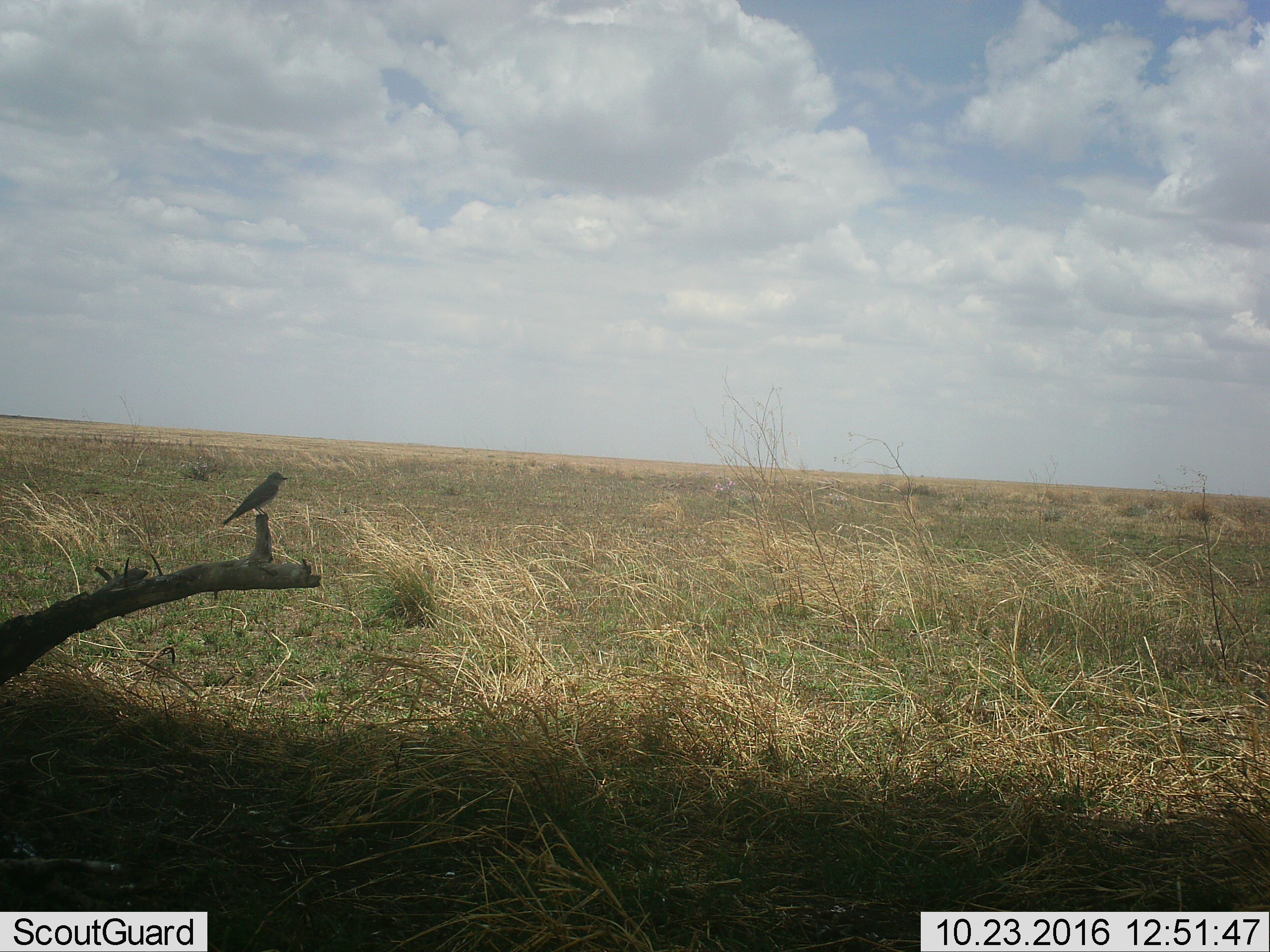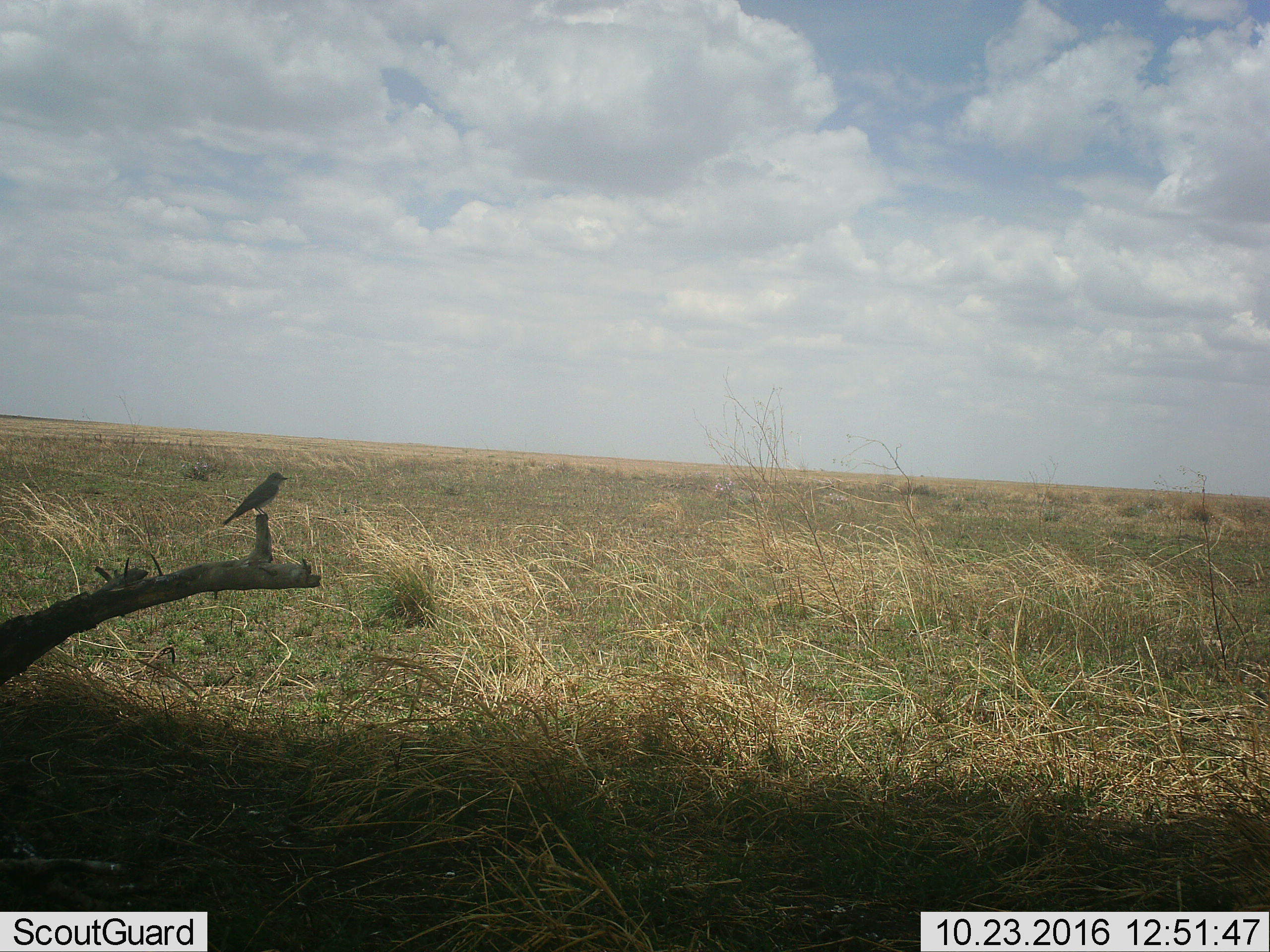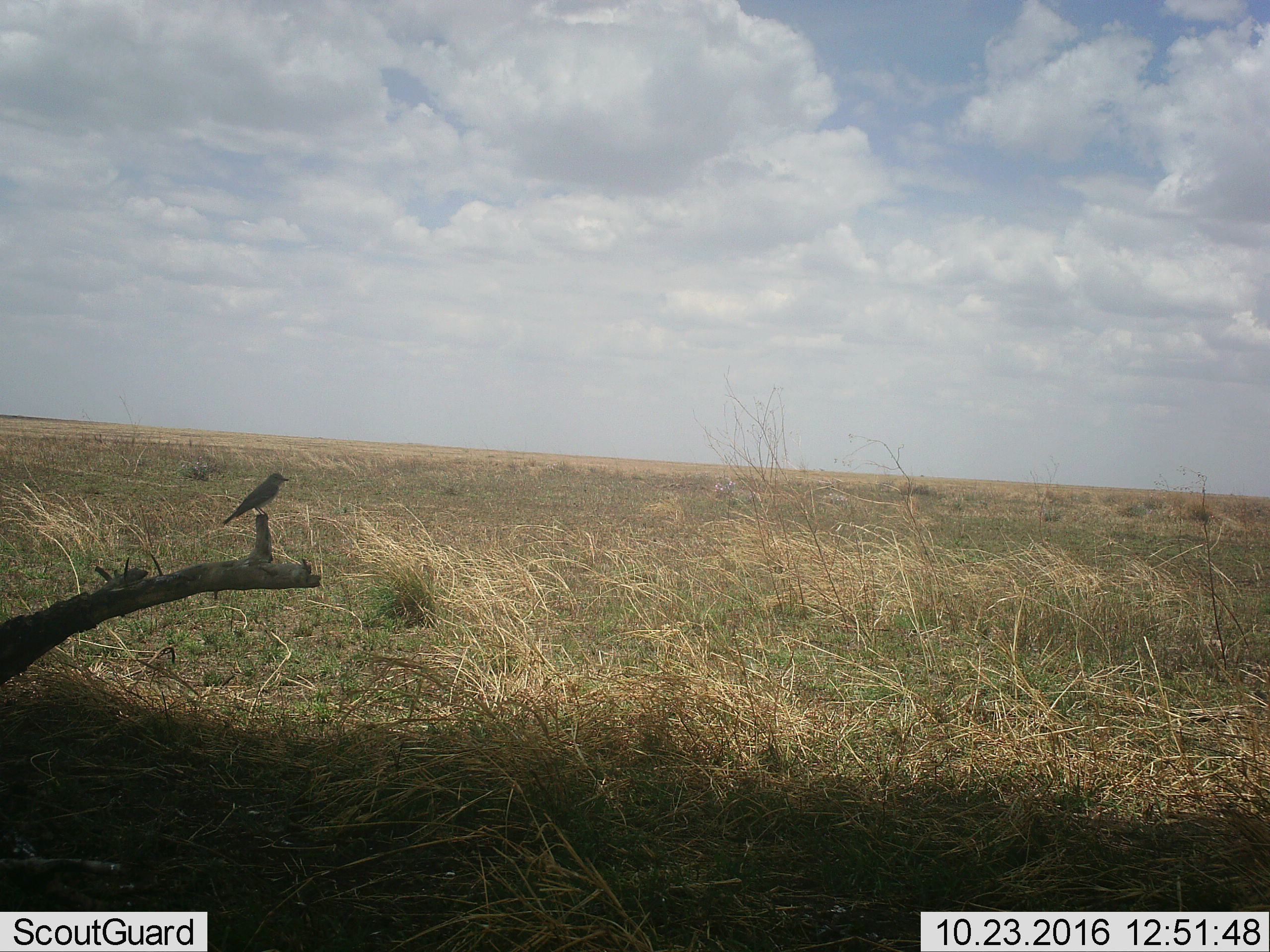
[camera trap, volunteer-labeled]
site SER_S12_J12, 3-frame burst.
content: unidentified animal